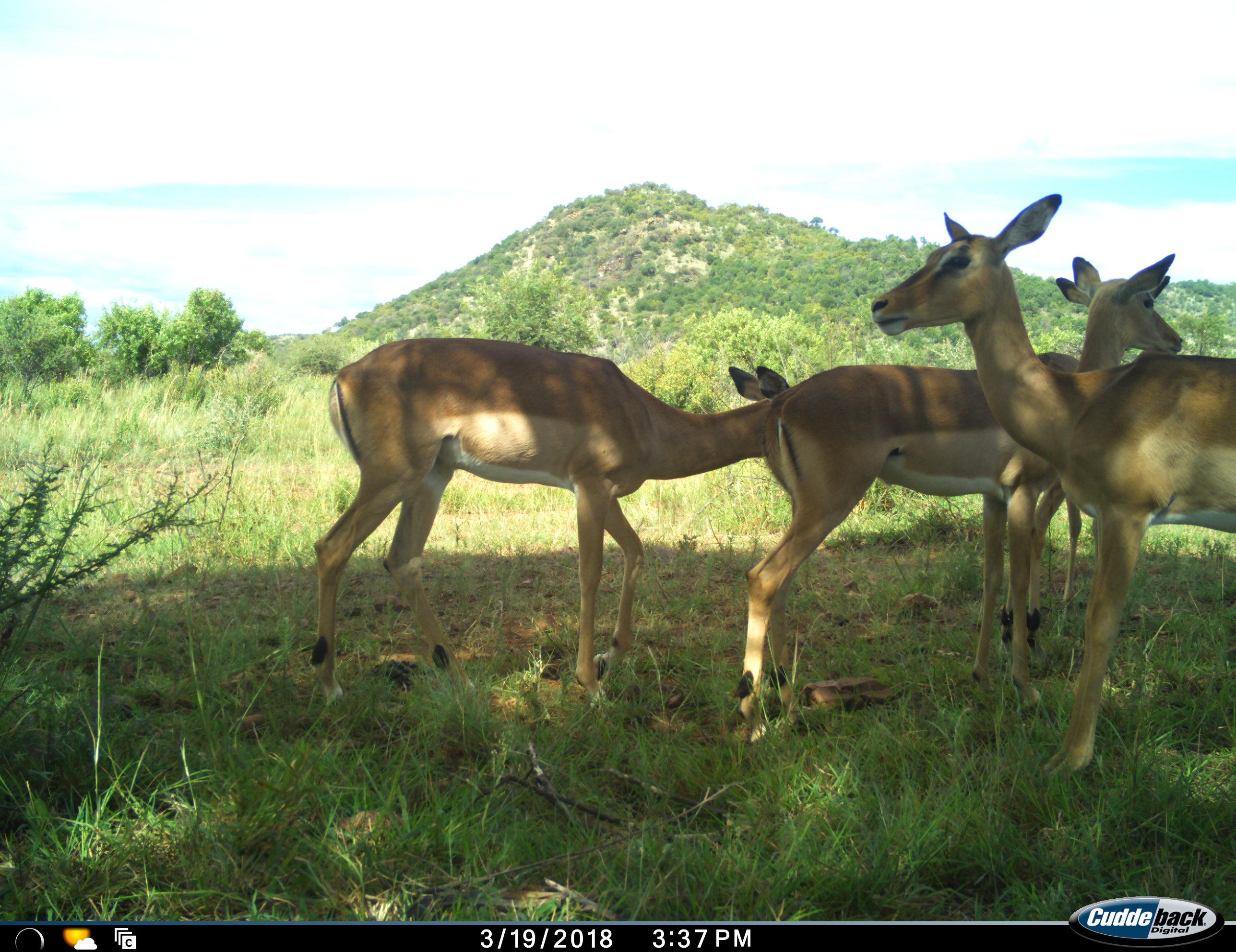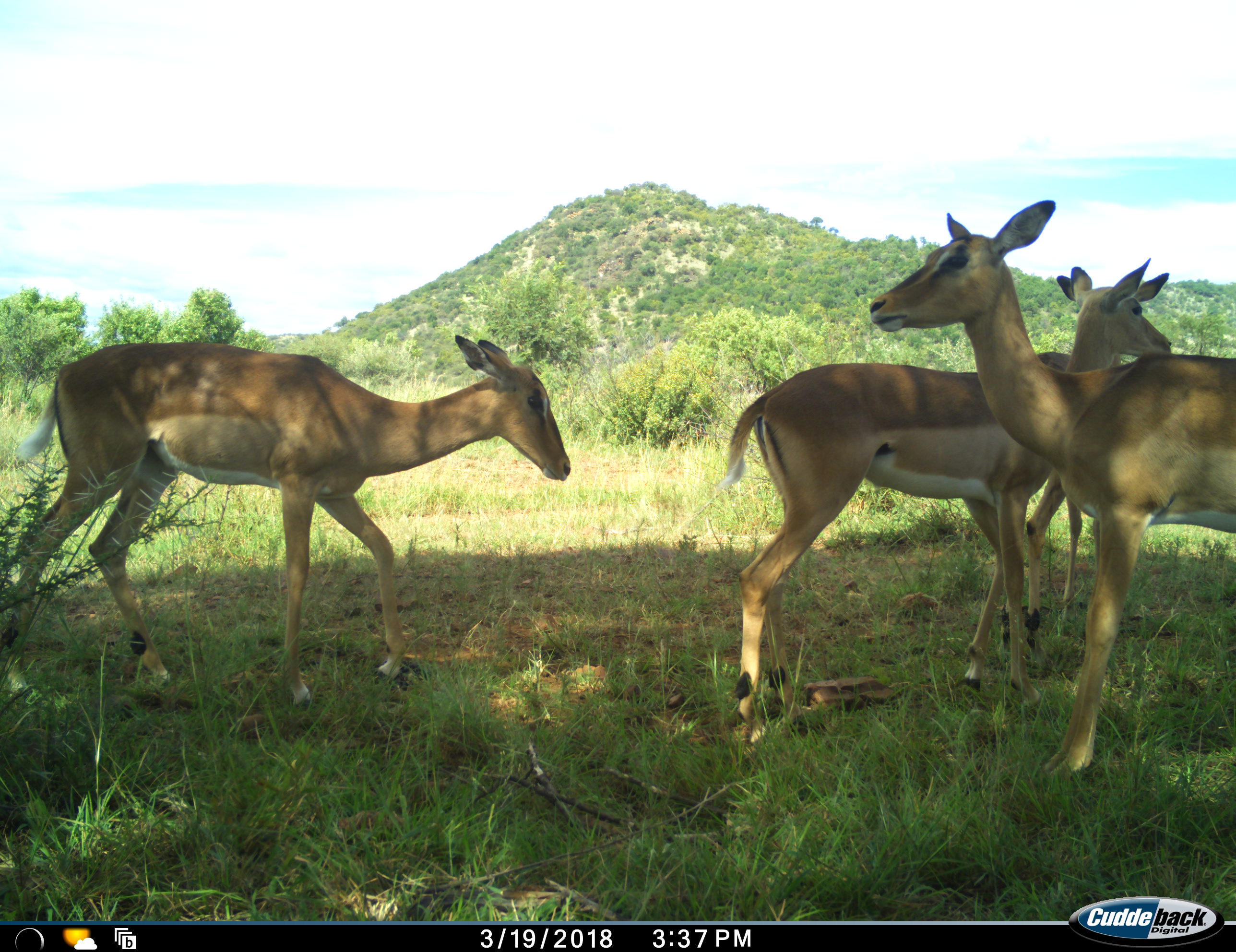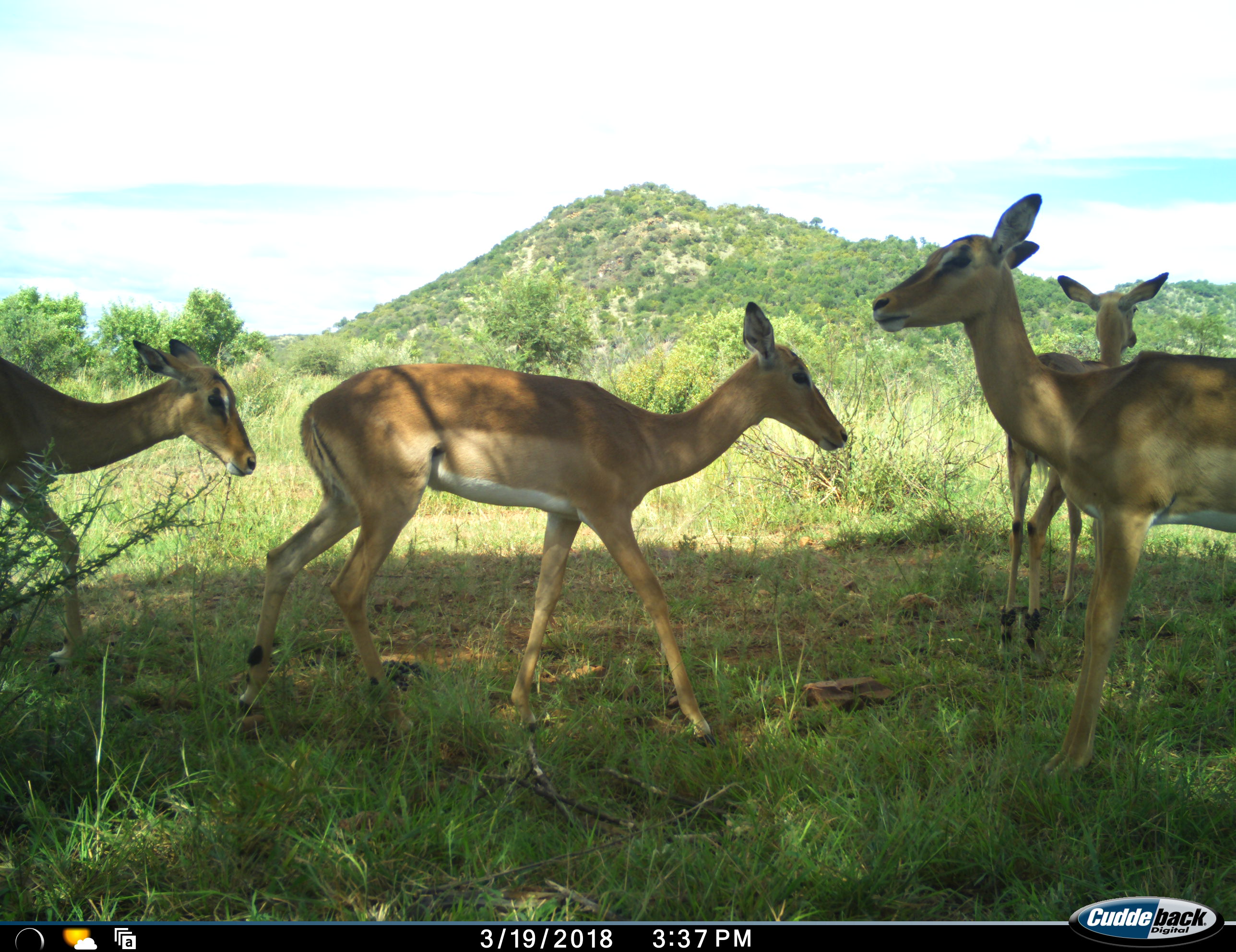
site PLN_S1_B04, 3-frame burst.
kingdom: Animalia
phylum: Chordata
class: Mammalia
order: Artiodactyla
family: Bovidae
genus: Aepyceros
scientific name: Aepyceros melampus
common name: impala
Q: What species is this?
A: Impala (Aepyceros melampus).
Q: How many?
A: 4.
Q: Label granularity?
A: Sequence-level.